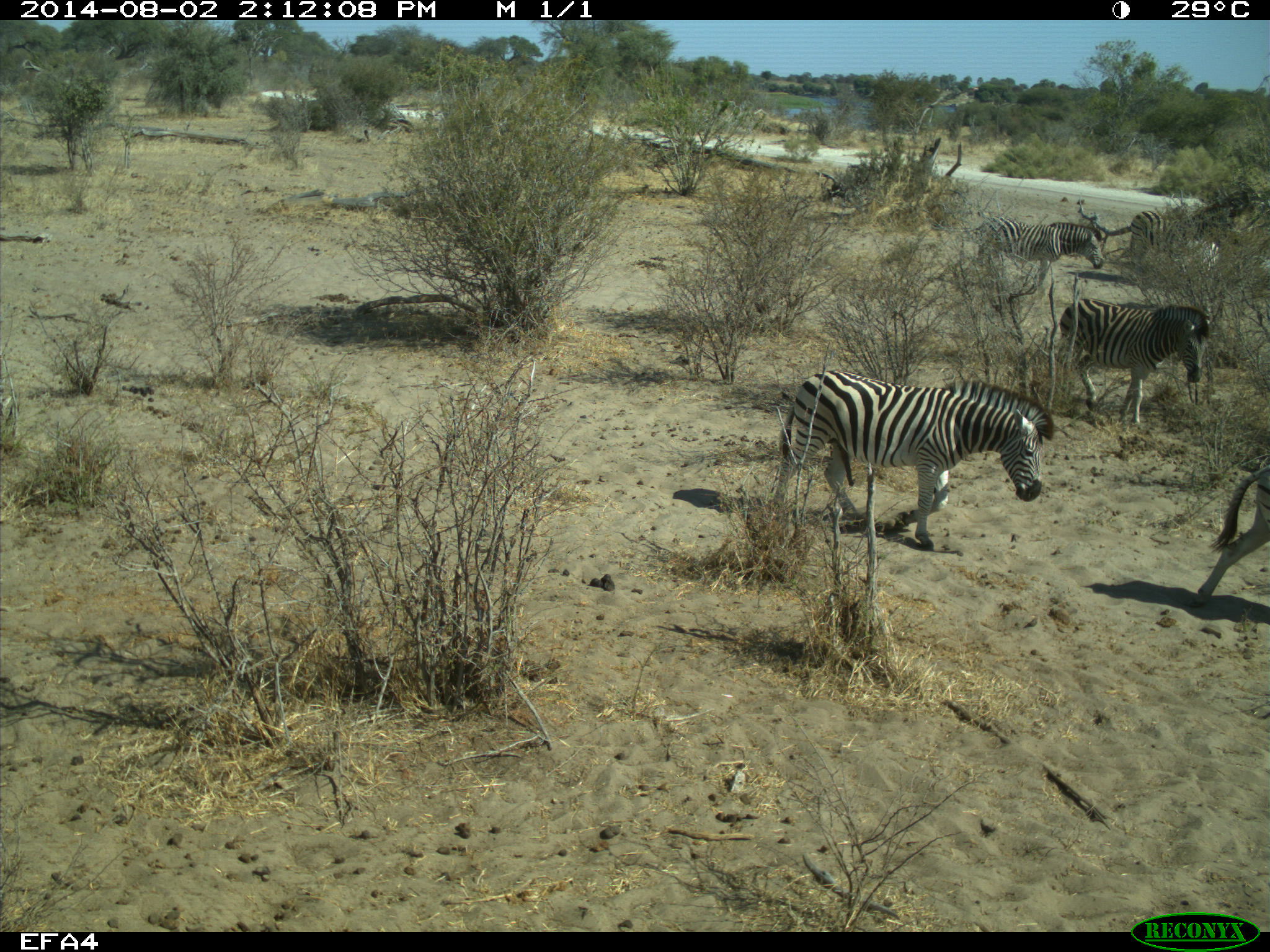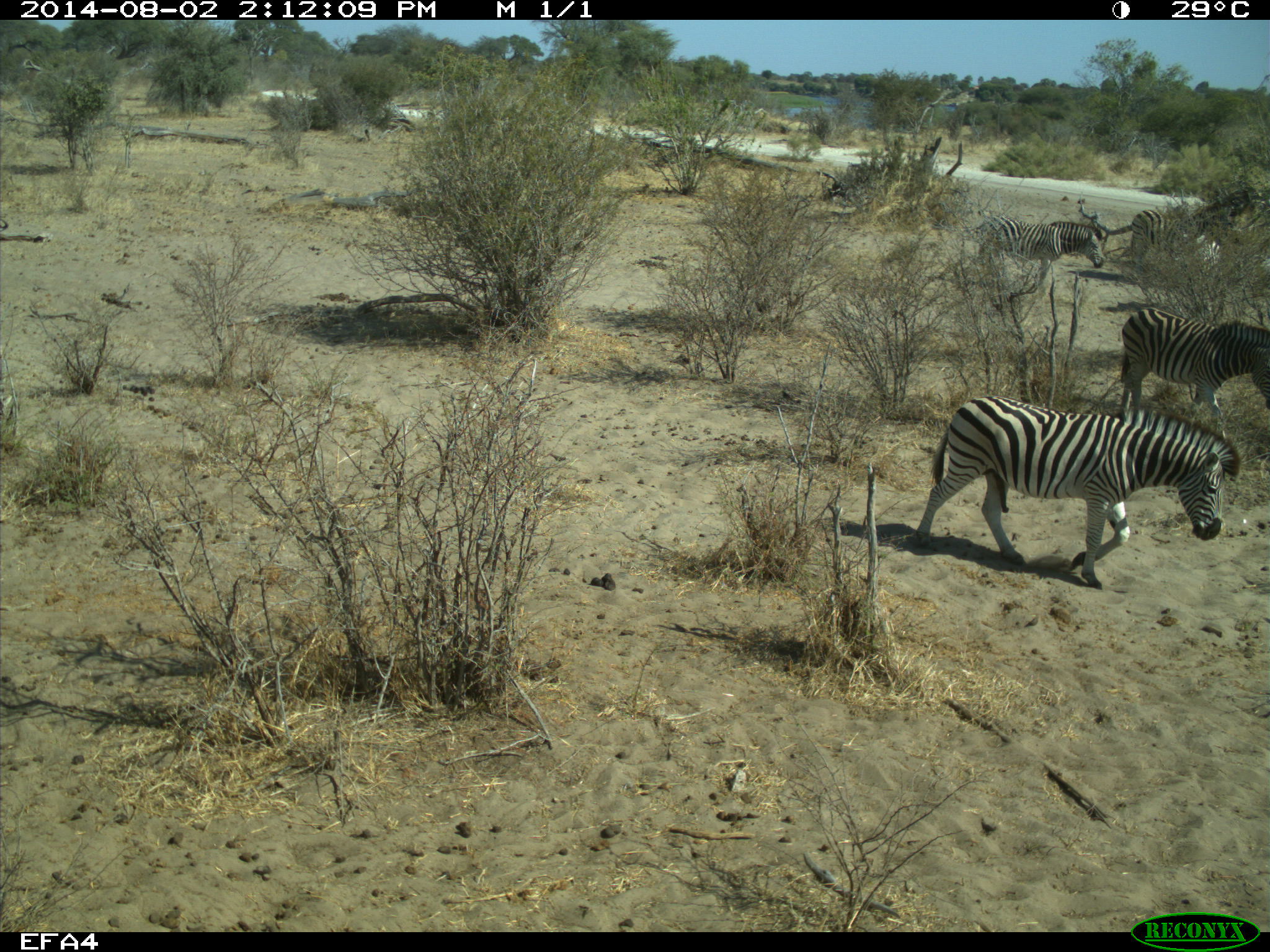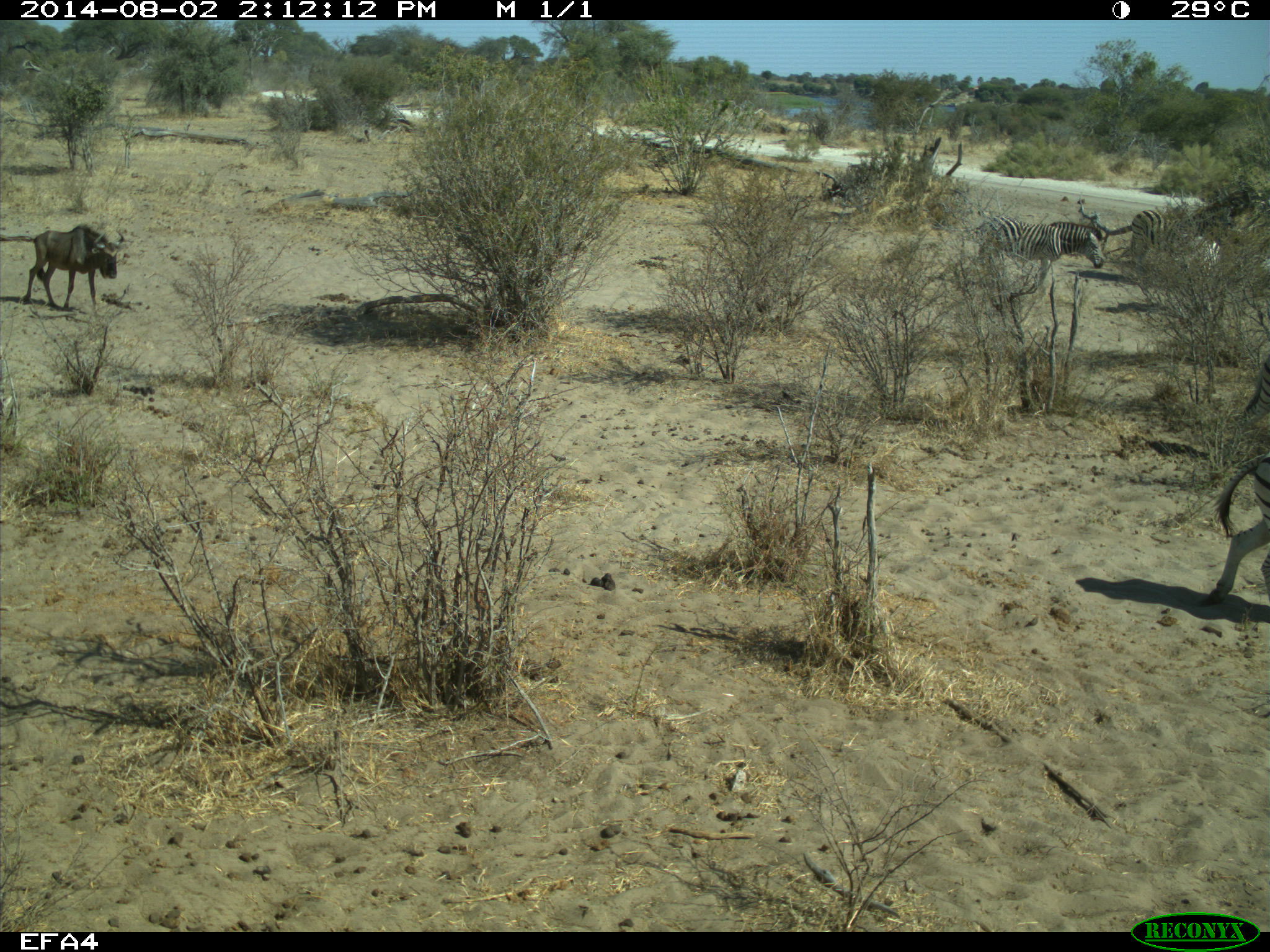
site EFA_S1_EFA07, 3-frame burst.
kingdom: Animalia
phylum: Chordata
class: Mammalia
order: Artiodactyla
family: Bovidae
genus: Connochaetes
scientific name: Connochaetes taurinus taurinus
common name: blue wildebeest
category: wildebeestblue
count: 1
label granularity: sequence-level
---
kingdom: Animalia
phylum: Chordata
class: Mammalia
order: Perissodactyla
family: Equidae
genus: Equus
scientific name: Equus quagga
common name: plains zebra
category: zebraplains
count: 5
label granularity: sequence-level